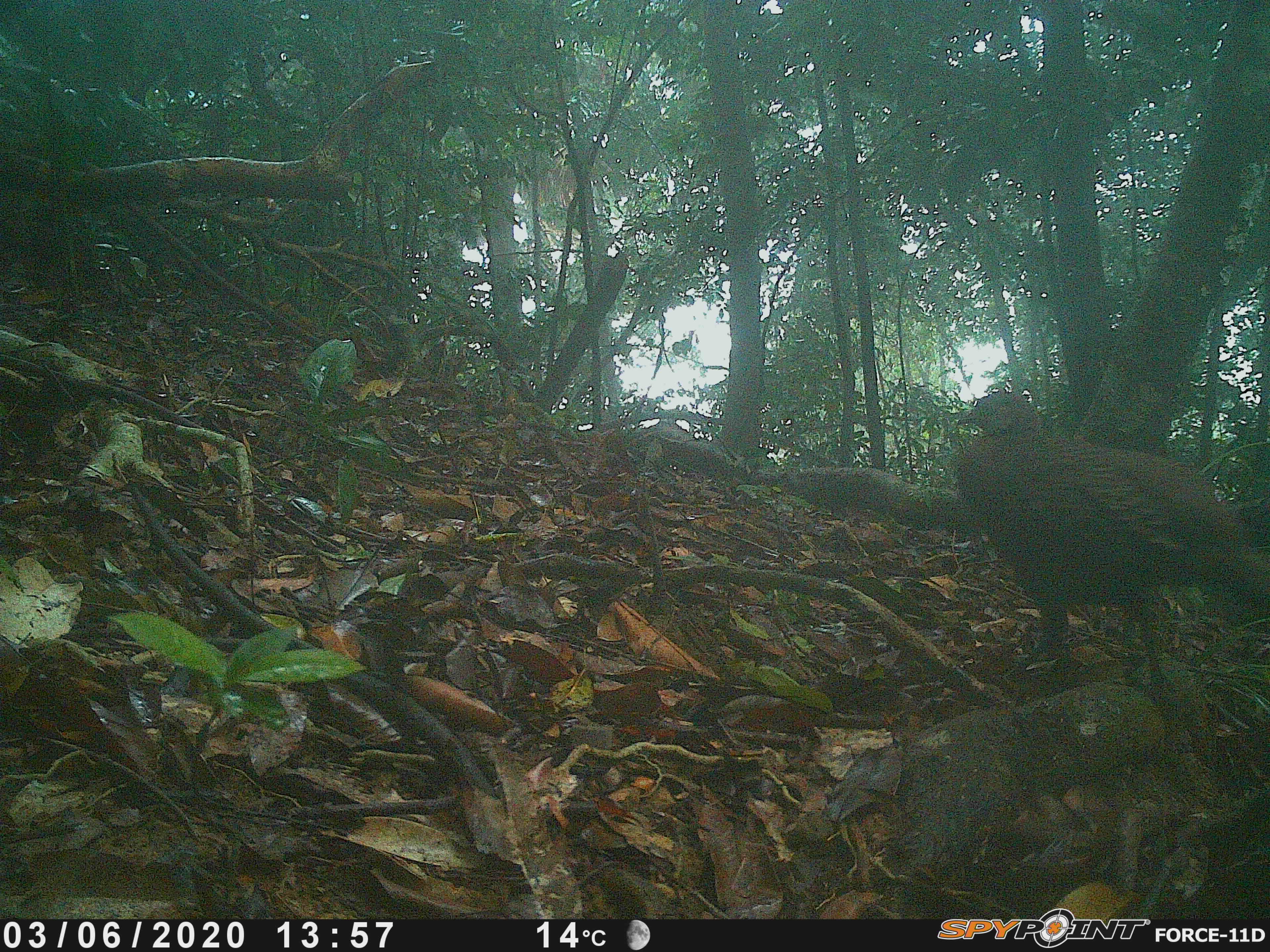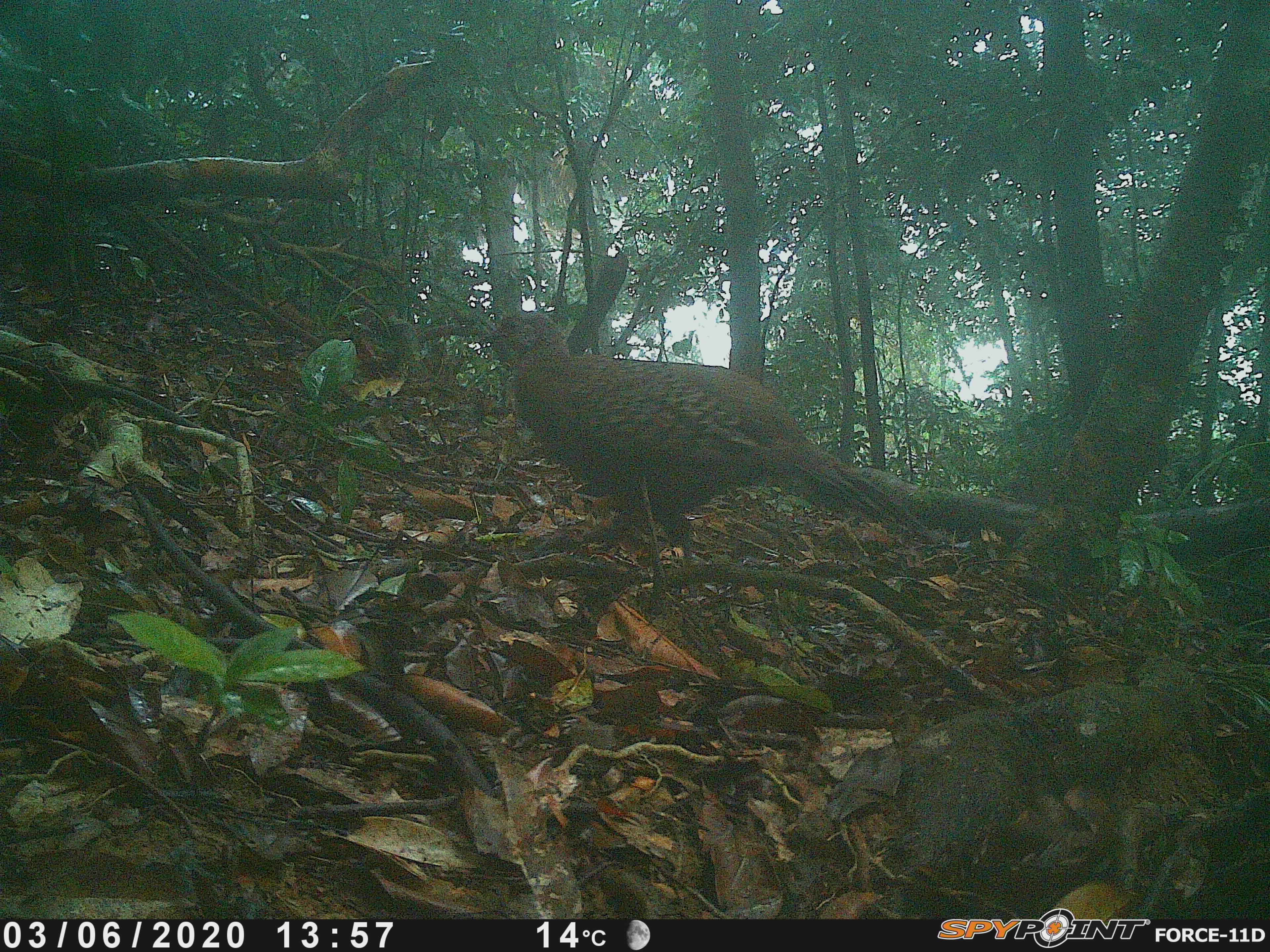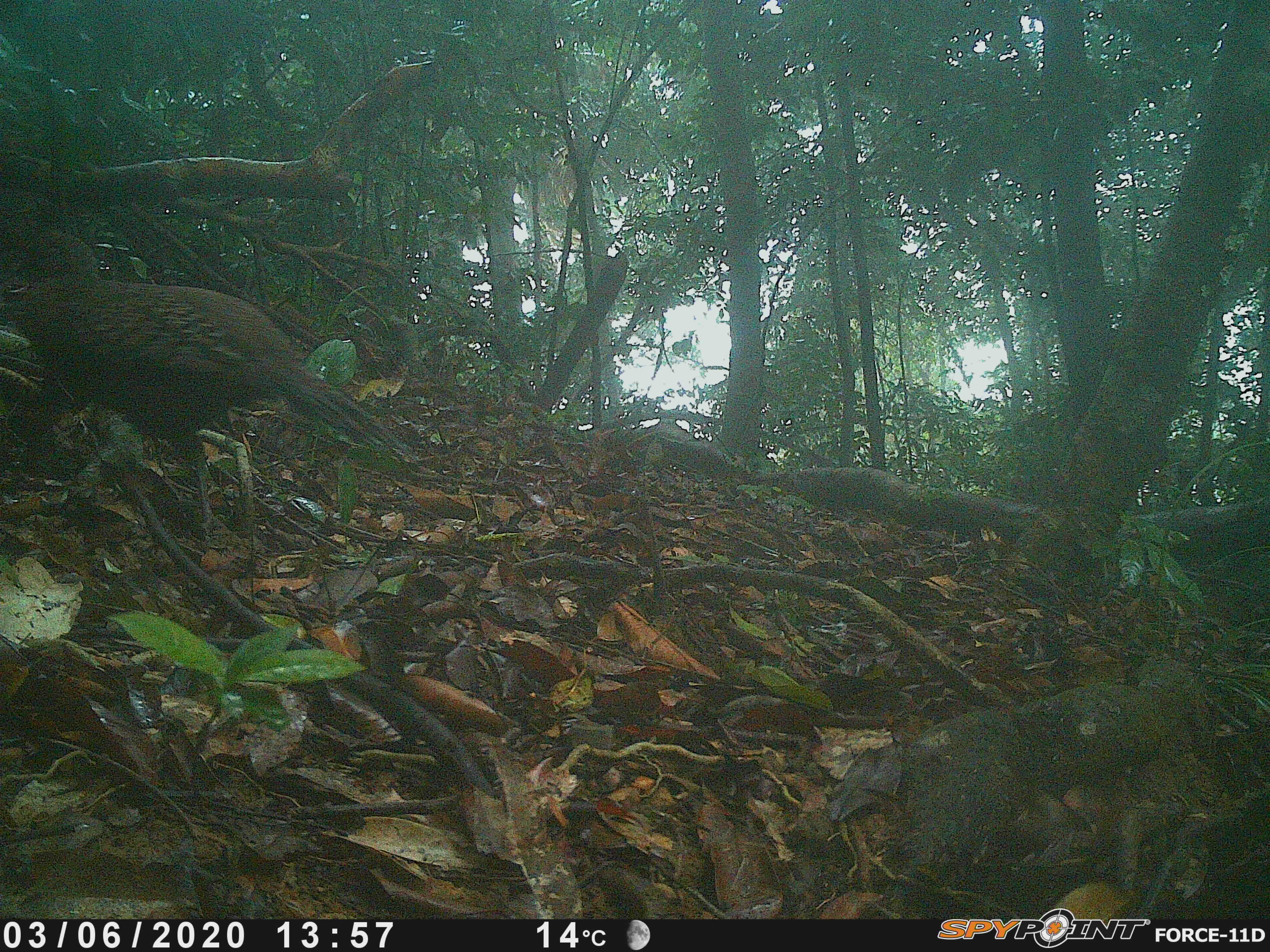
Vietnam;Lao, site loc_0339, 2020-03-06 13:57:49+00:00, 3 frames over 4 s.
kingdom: Animalia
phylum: Chordata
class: Aves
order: Galliformes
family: Phasianidae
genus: Polyplectron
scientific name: Polyplectron bicalcaratum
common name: gray peacock-pheasant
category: grey peacock pheasant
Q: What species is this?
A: Grey peacock pheasant (gray peacock-pheasant) (Polyplectron bicalcaratum).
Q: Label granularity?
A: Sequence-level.